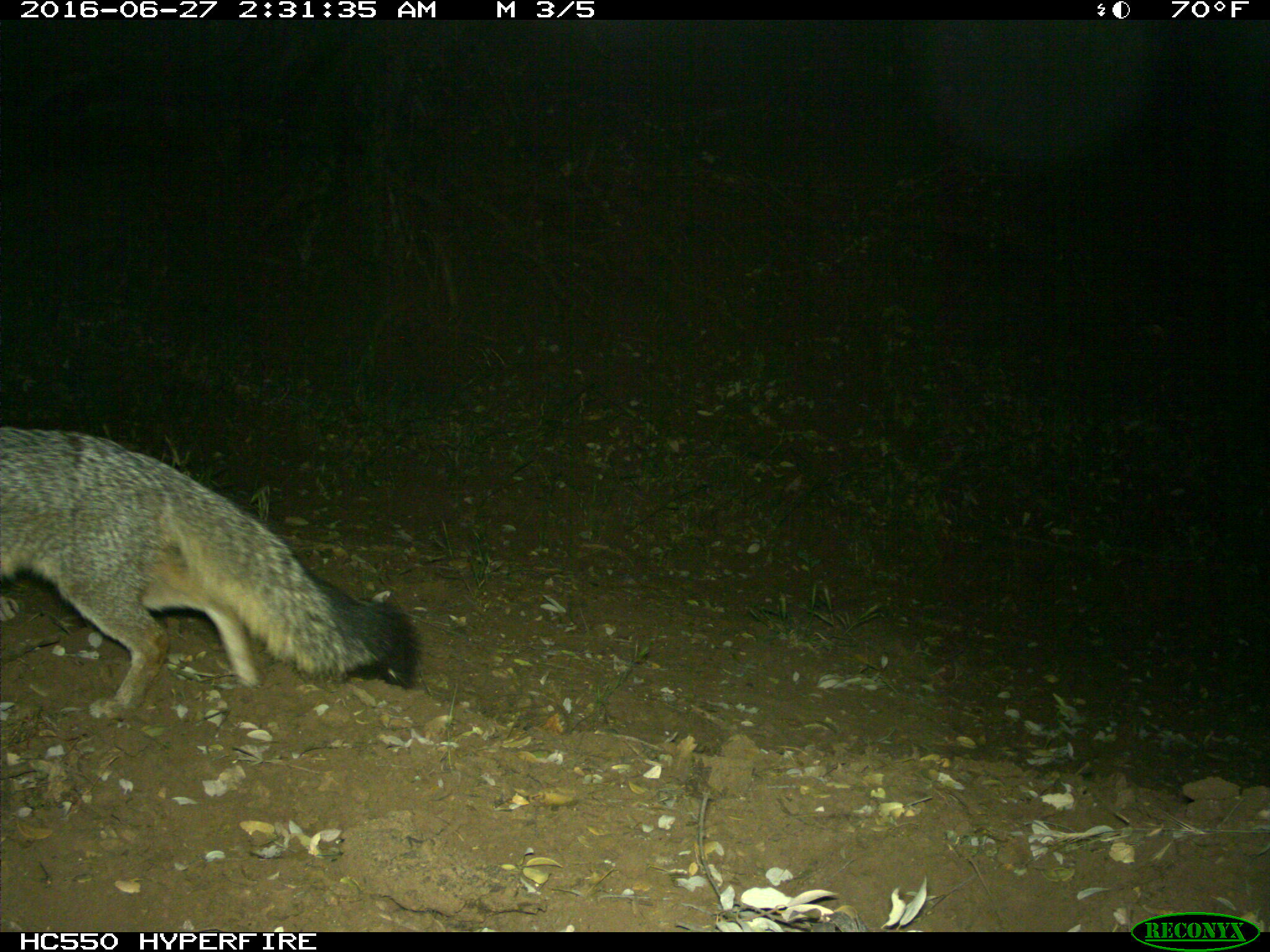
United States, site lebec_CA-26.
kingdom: Animalia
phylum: Chordata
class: Mammalia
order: Carnivora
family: Canidae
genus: Urocyon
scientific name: Urocyon cinereoargenteus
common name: gray fox